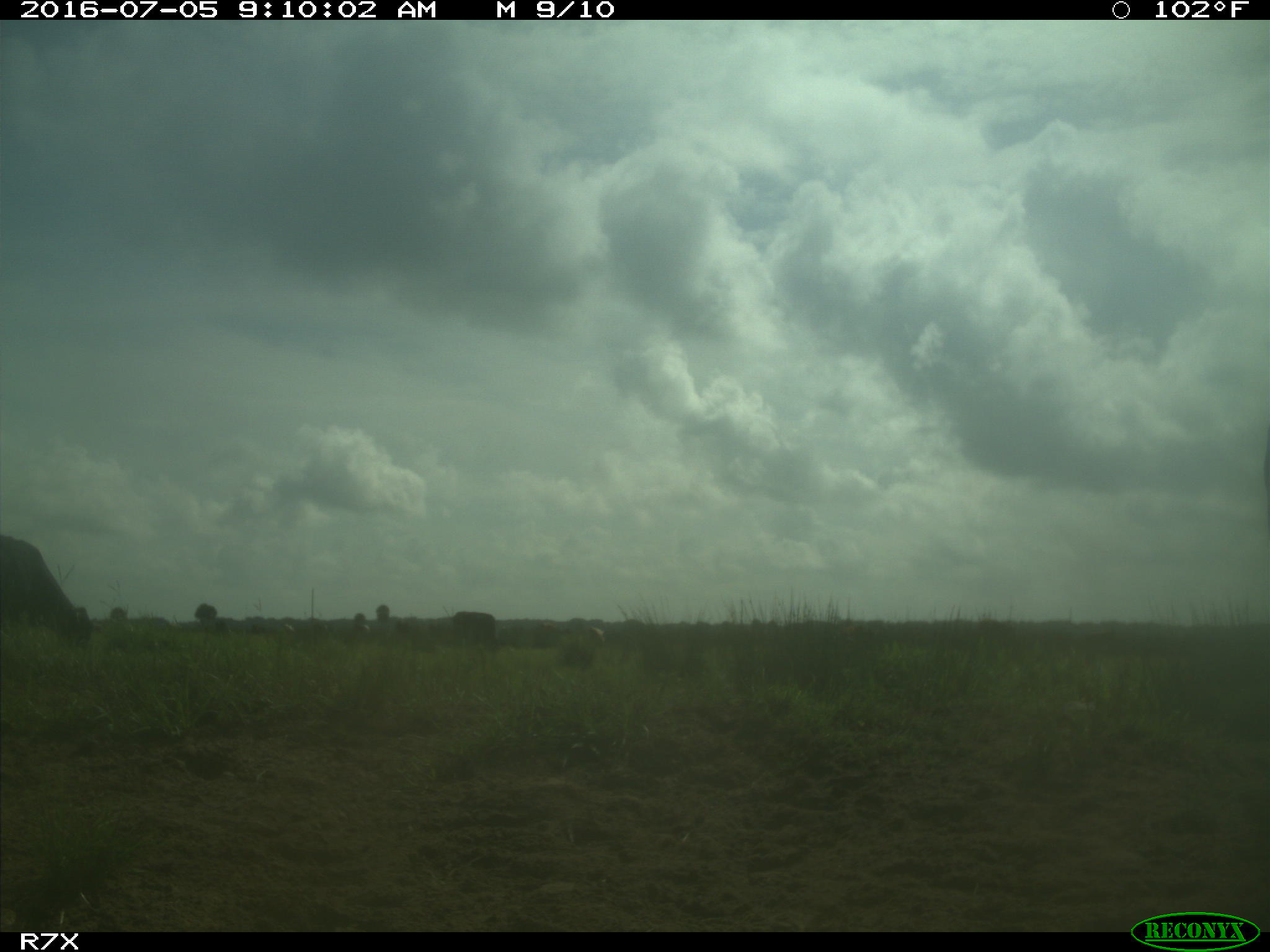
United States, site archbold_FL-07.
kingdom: Animalia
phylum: Chordata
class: Mammalia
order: Artiodactyla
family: Bovidae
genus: Bos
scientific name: Bos taurus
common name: domestic cow